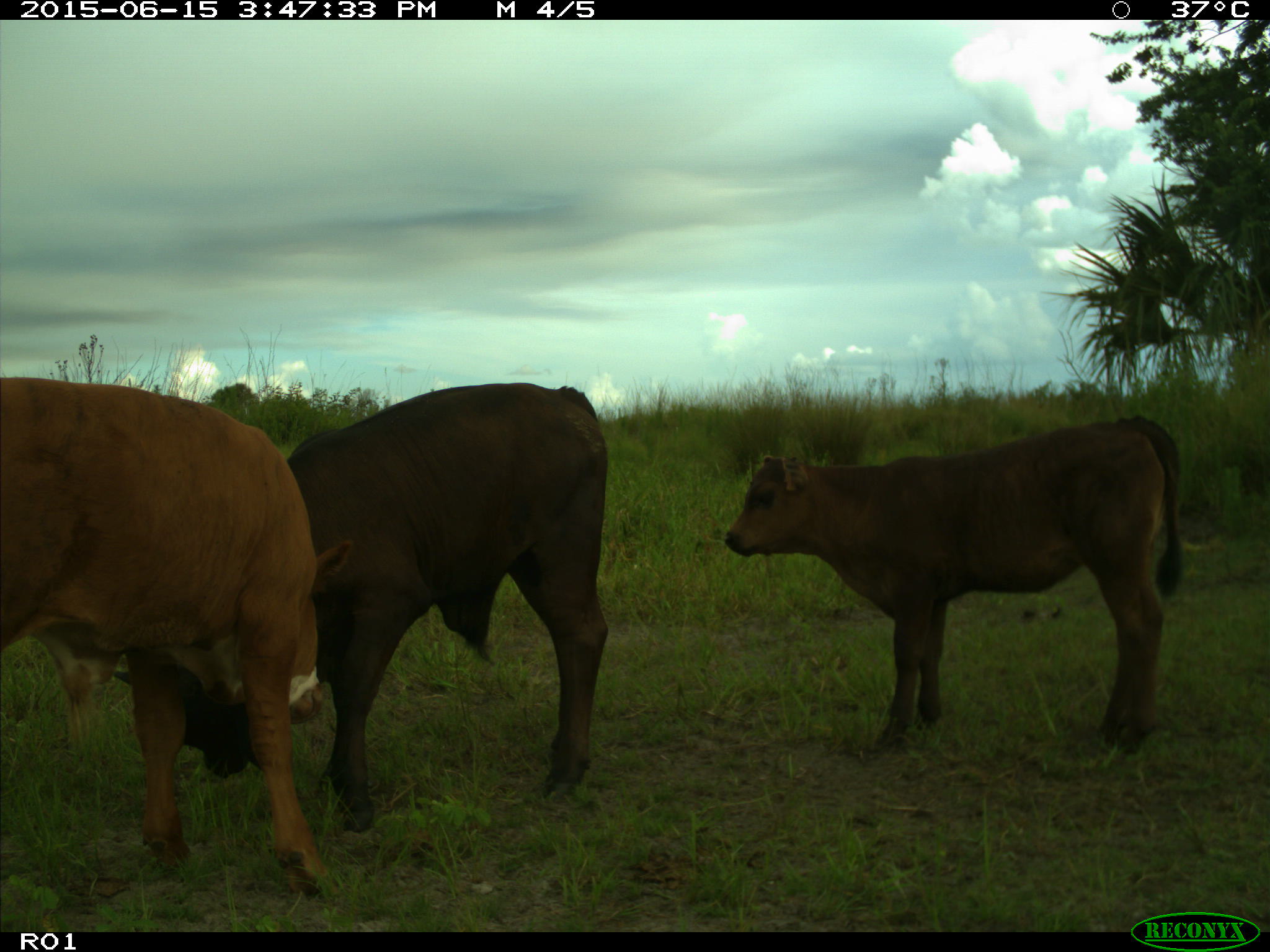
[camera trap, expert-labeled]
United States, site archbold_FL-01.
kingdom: Animalia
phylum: Chordata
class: Mammalia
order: Artiodactyla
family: Bovidae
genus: Bos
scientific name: Bos taurus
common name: domestic cow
Bos taurus (domestic cow).